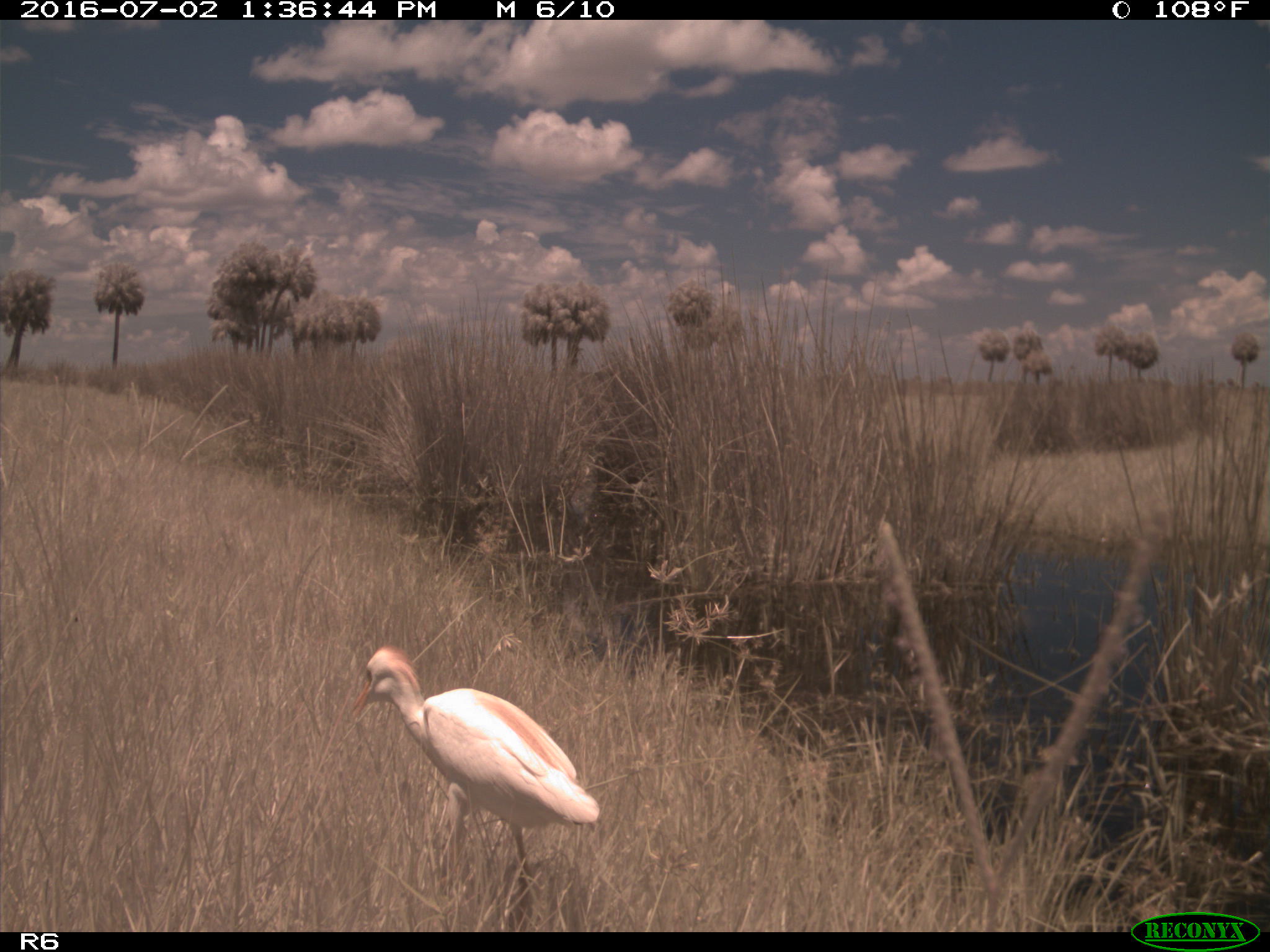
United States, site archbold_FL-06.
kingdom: Animalia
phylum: Chordata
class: Aves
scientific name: Aves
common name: birds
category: unidentified bird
Unidentified bird (birds) (Aves).